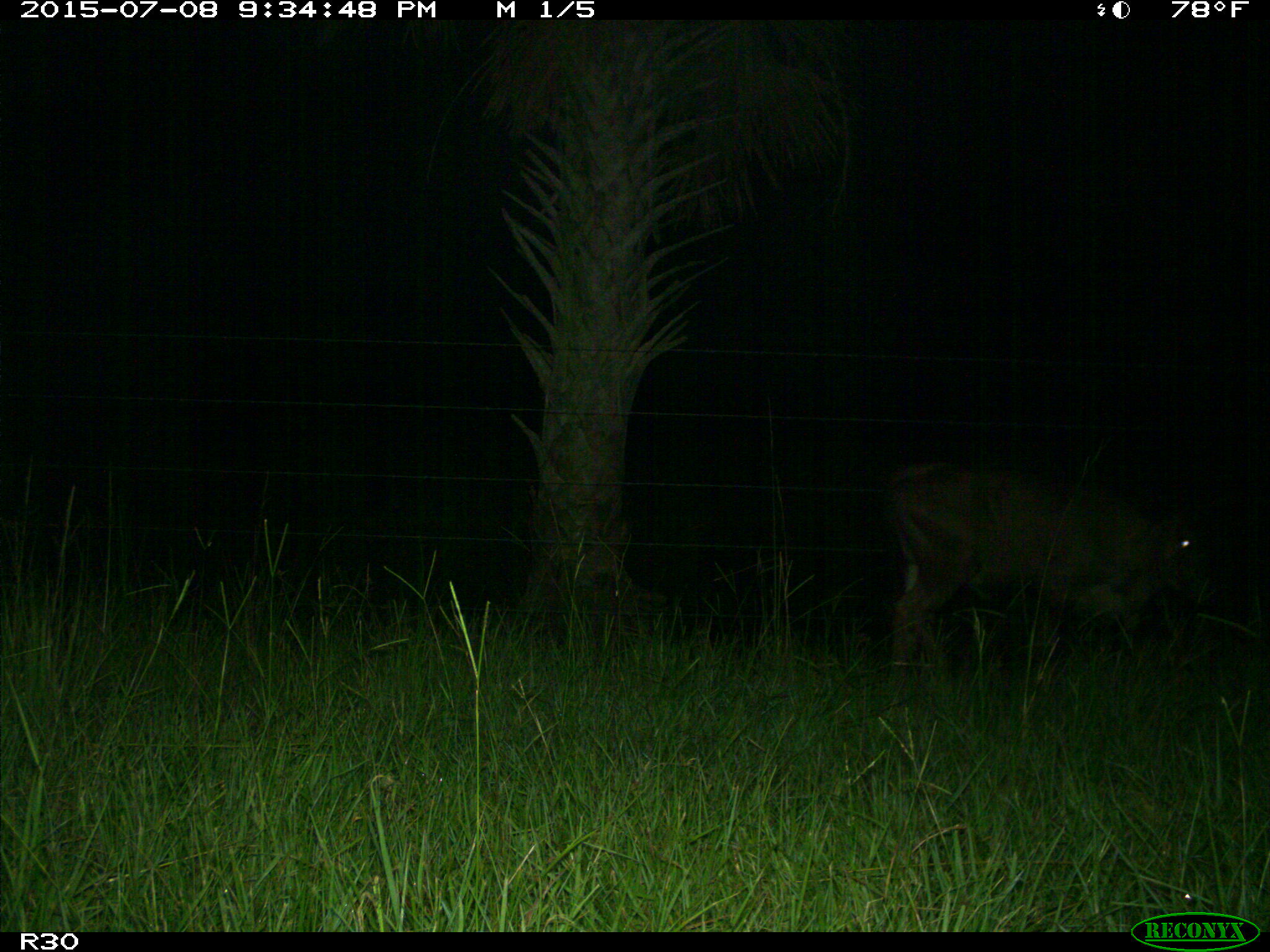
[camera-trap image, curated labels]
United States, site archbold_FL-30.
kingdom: Animalia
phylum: Chordata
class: Mammalia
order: Artiodactyla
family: Bovidae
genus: Bos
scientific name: Bos taurus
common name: domestic cow